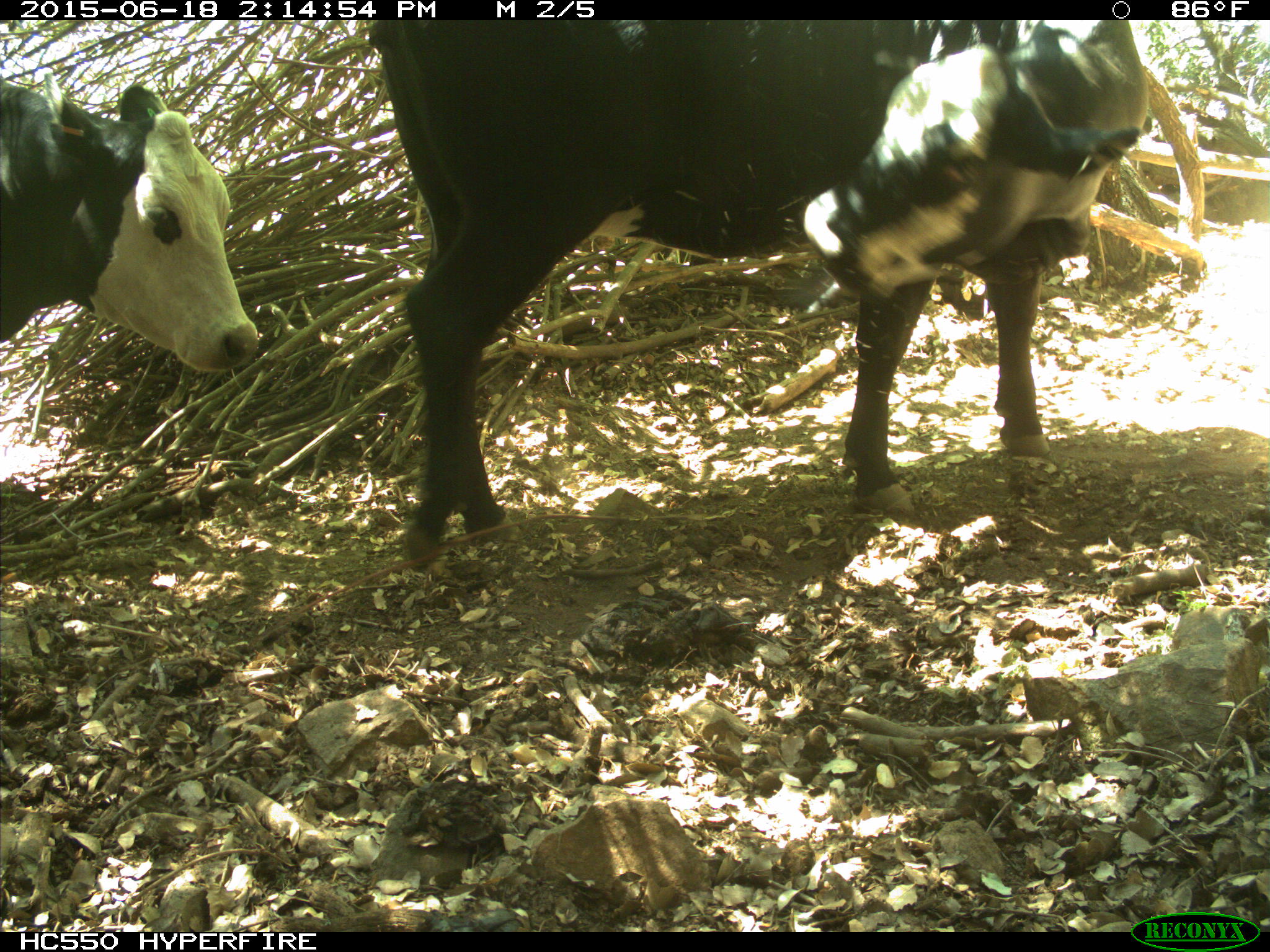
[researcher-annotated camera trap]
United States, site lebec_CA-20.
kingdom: Animalia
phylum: Chordata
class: Mammalia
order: Artiodactyla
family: Bovidae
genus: Bos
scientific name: Bos taurus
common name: domestic cow